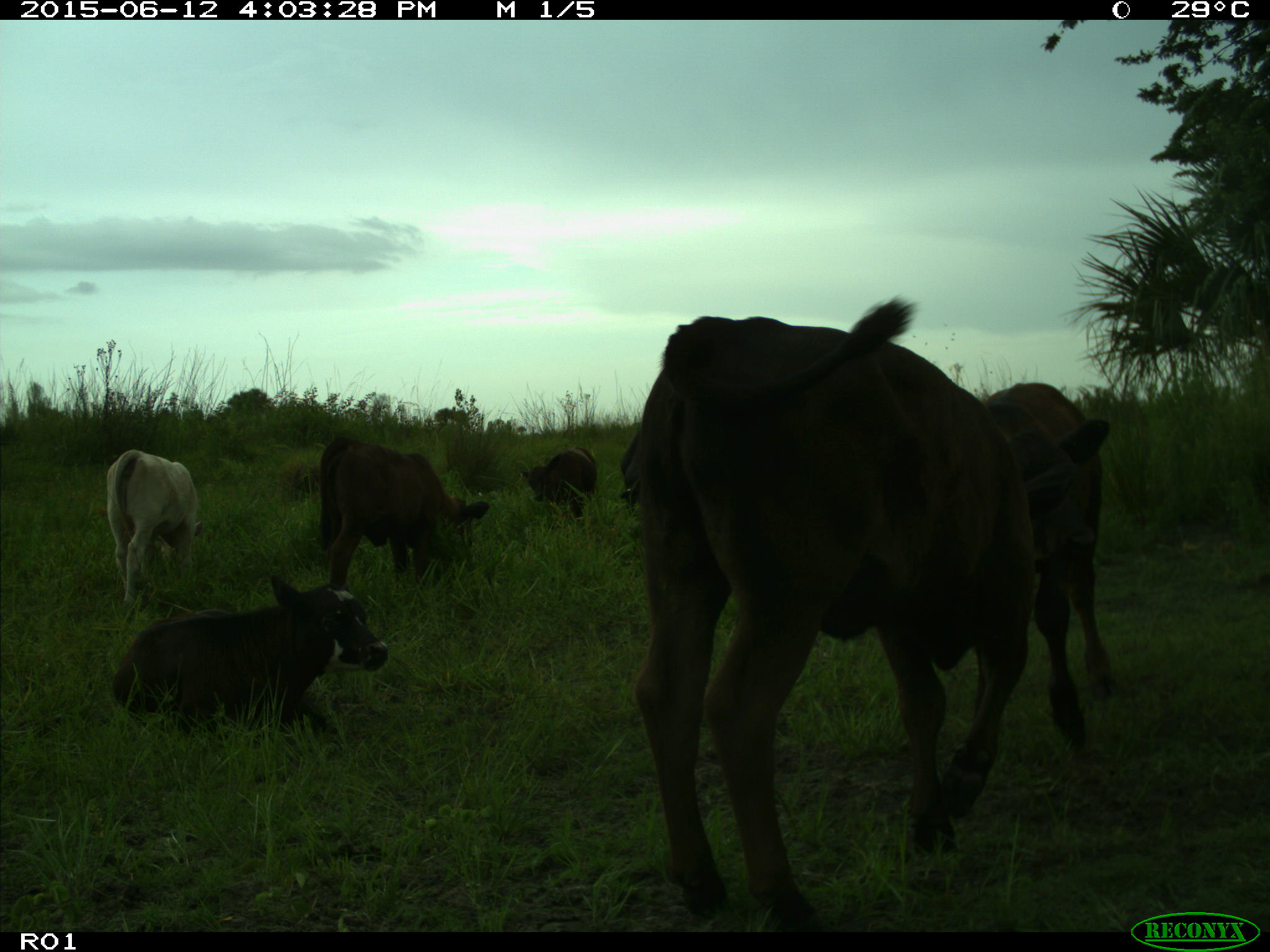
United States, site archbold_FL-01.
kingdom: Animalia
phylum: Chordata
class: Mammalia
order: Artiodactyla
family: Bovidae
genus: Bos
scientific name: Bos taurus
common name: domestic cow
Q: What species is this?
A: Bos taurus (domestic cow).